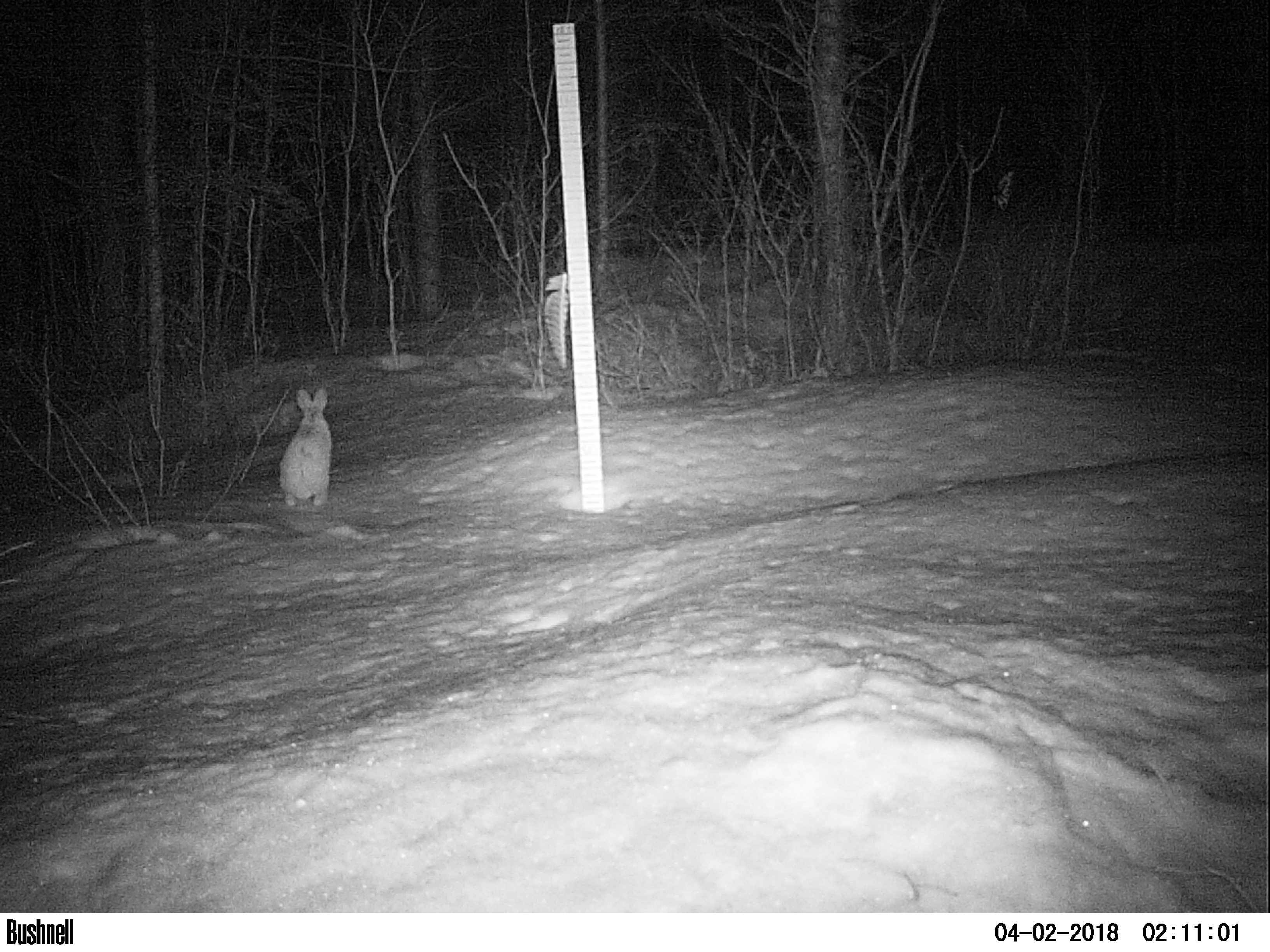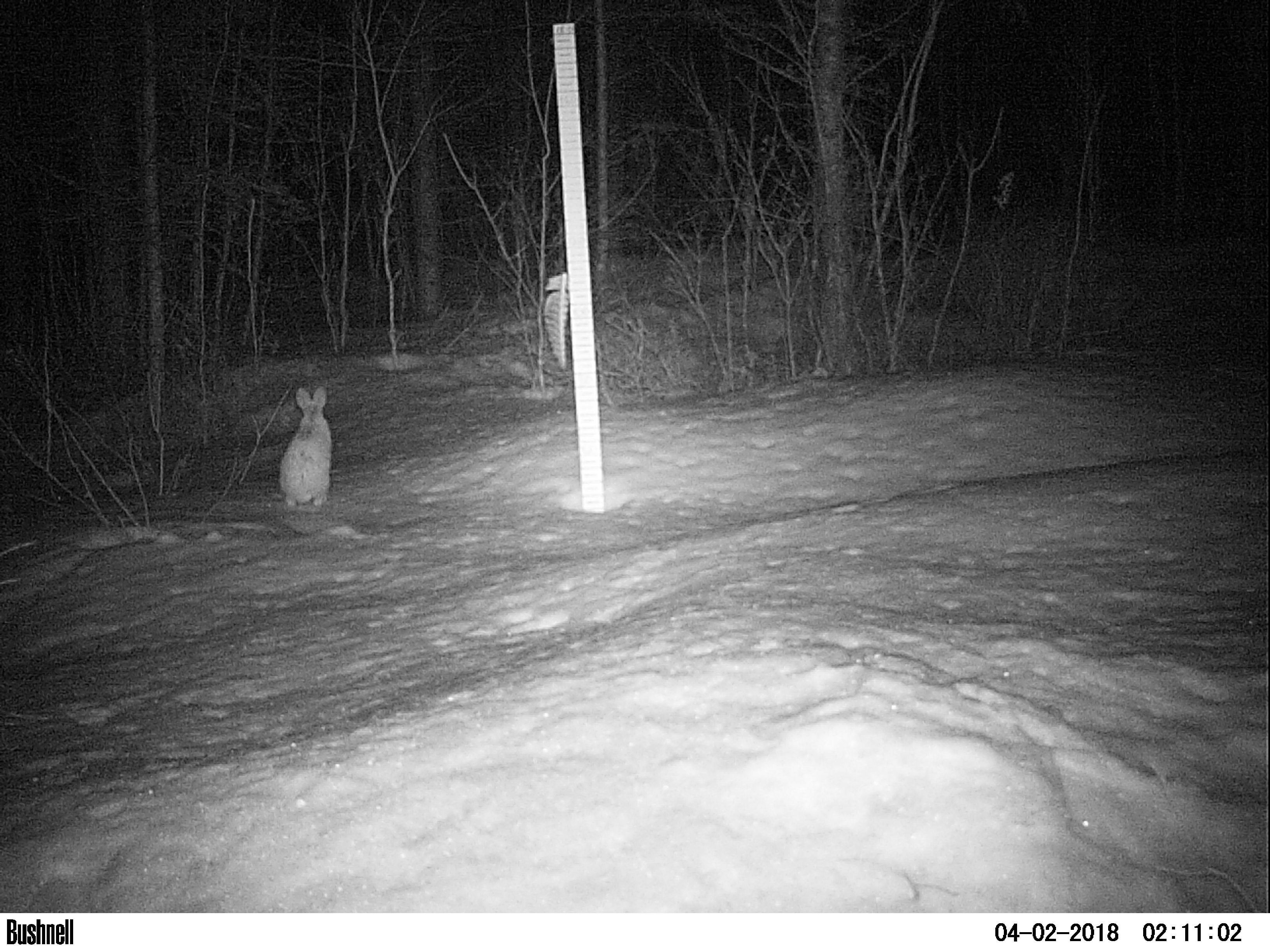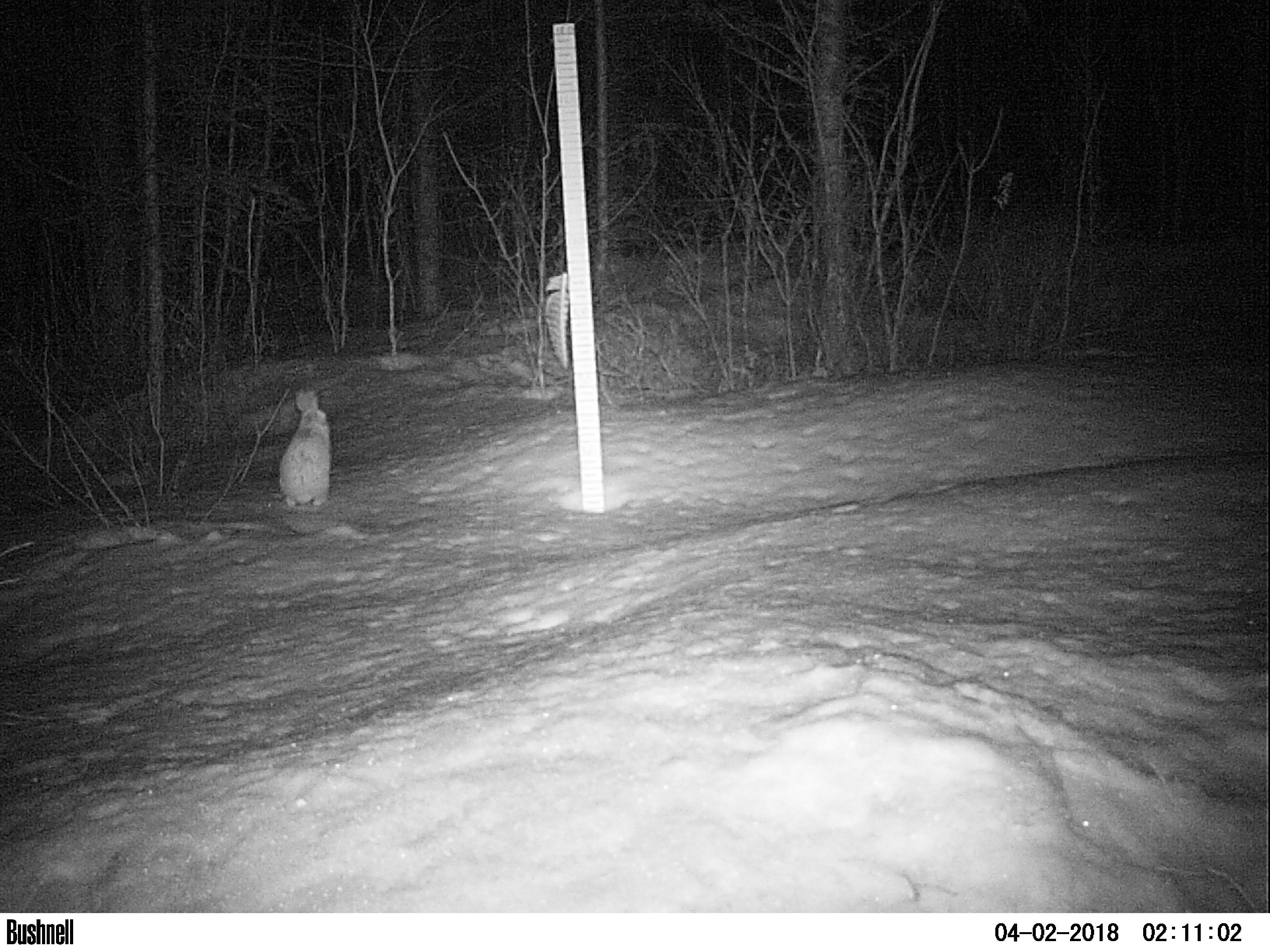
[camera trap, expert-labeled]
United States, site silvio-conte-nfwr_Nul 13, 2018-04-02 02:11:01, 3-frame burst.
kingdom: Animalia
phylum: Chordata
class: Mammalia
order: Lagomorpha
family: Leporidae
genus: Lepus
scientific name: Lepus americanus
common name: snowshoe hare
Snowshoe hare (Lepus americanus).